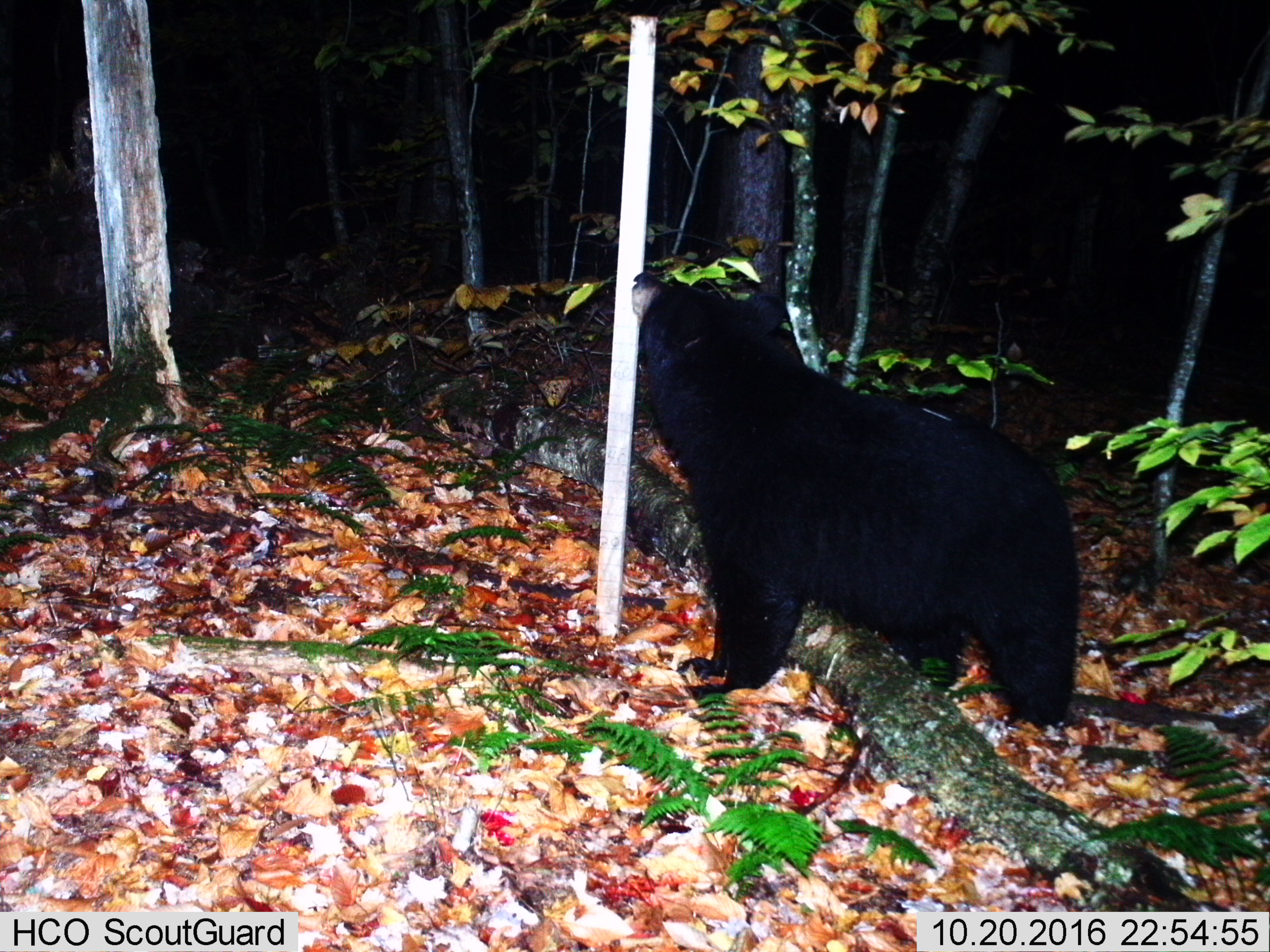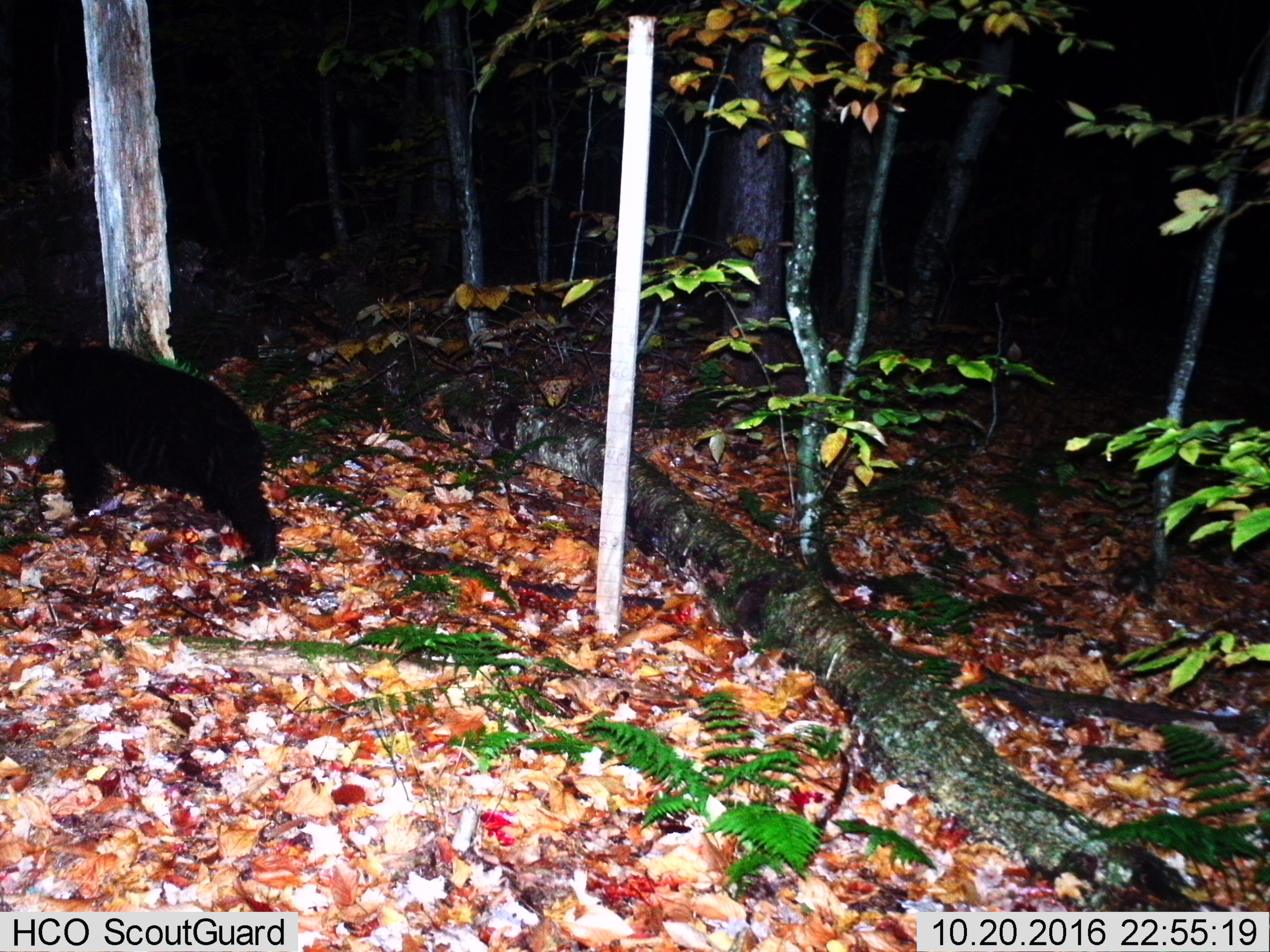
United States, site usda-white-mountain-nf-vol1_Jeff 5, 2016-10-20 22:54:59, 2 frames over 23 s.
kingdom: Animalia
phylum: Chordata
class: Mammalia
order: Carnivora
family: Ursidae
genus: Ursus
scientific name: Ursus americanus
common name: black bear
Black bear (Ursus americanus).